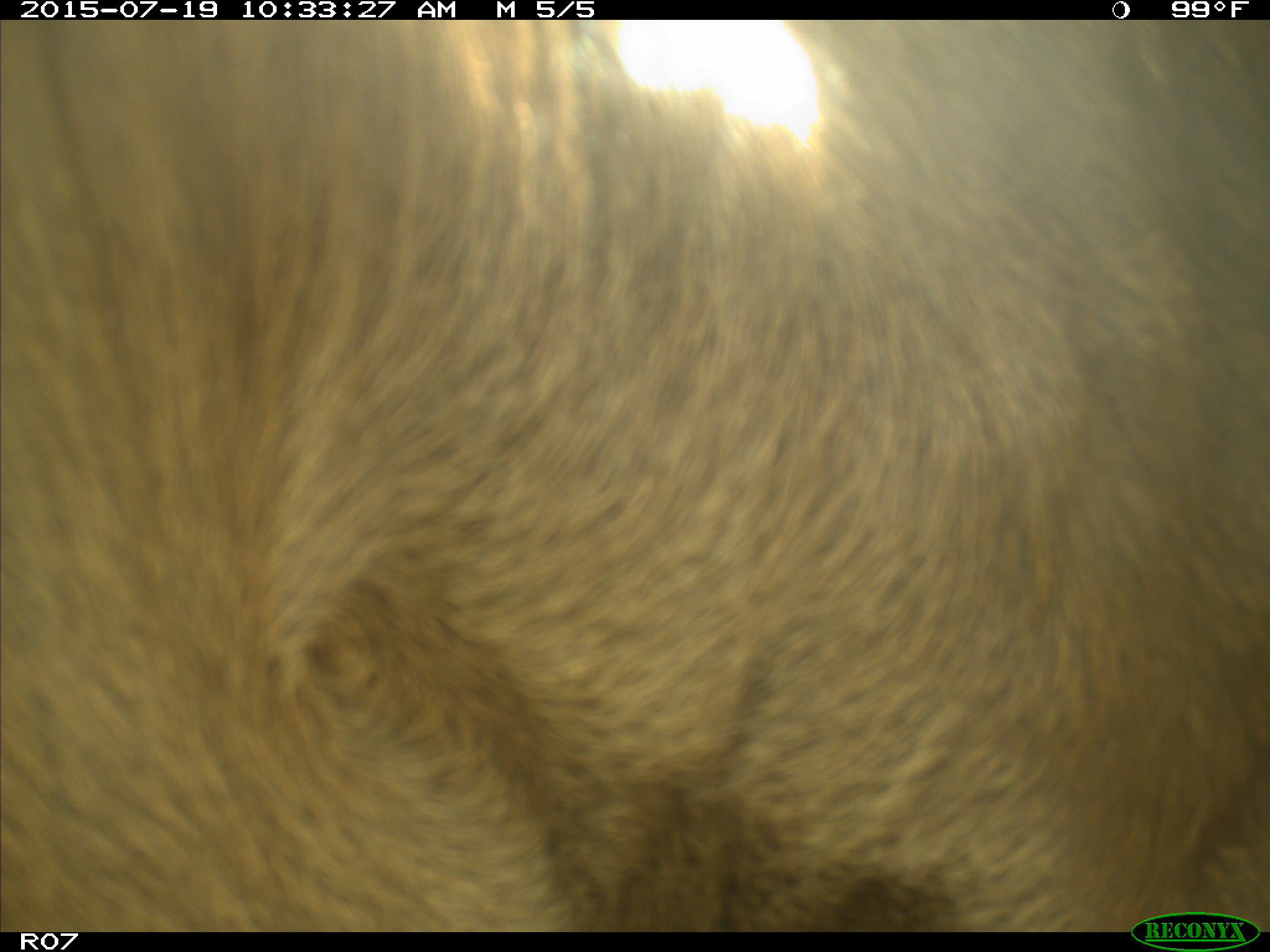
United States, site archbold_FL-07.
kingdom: Animalia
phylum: Chordata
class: Mammalia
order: Artiodactyla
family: Bovidae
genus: Bos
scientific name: Bos taurus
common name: domestic cow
Bos taurus (domestic cow).